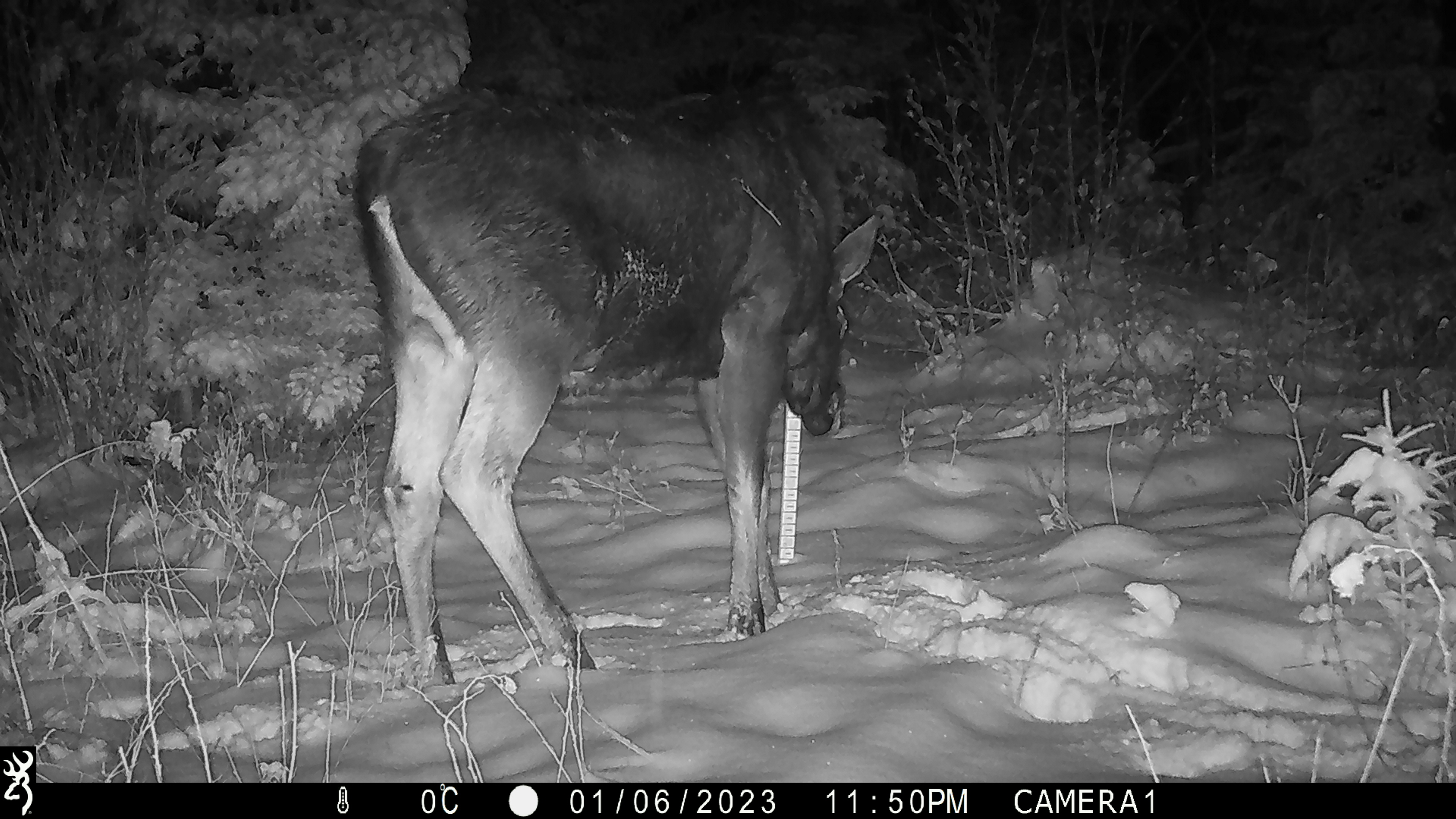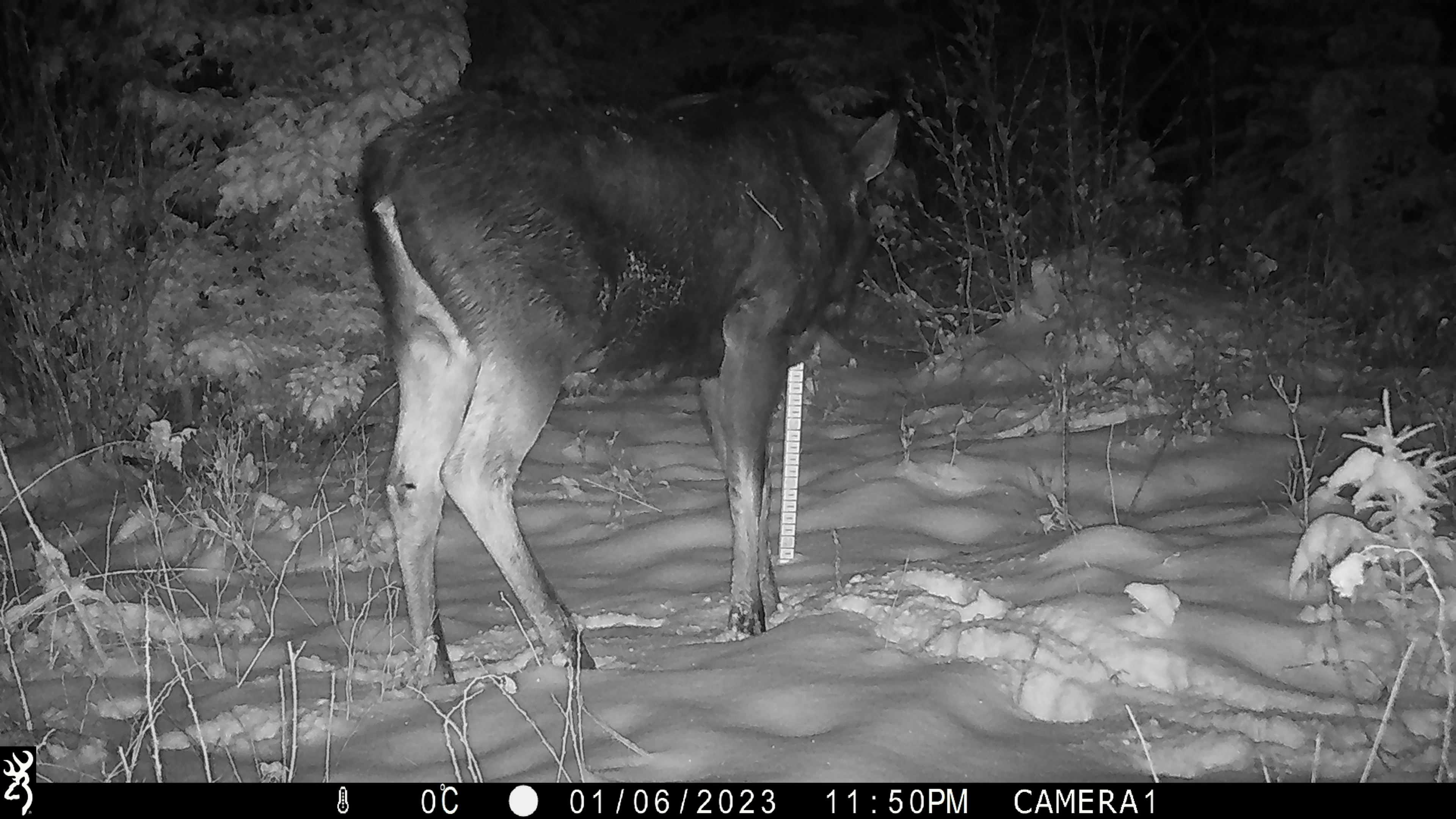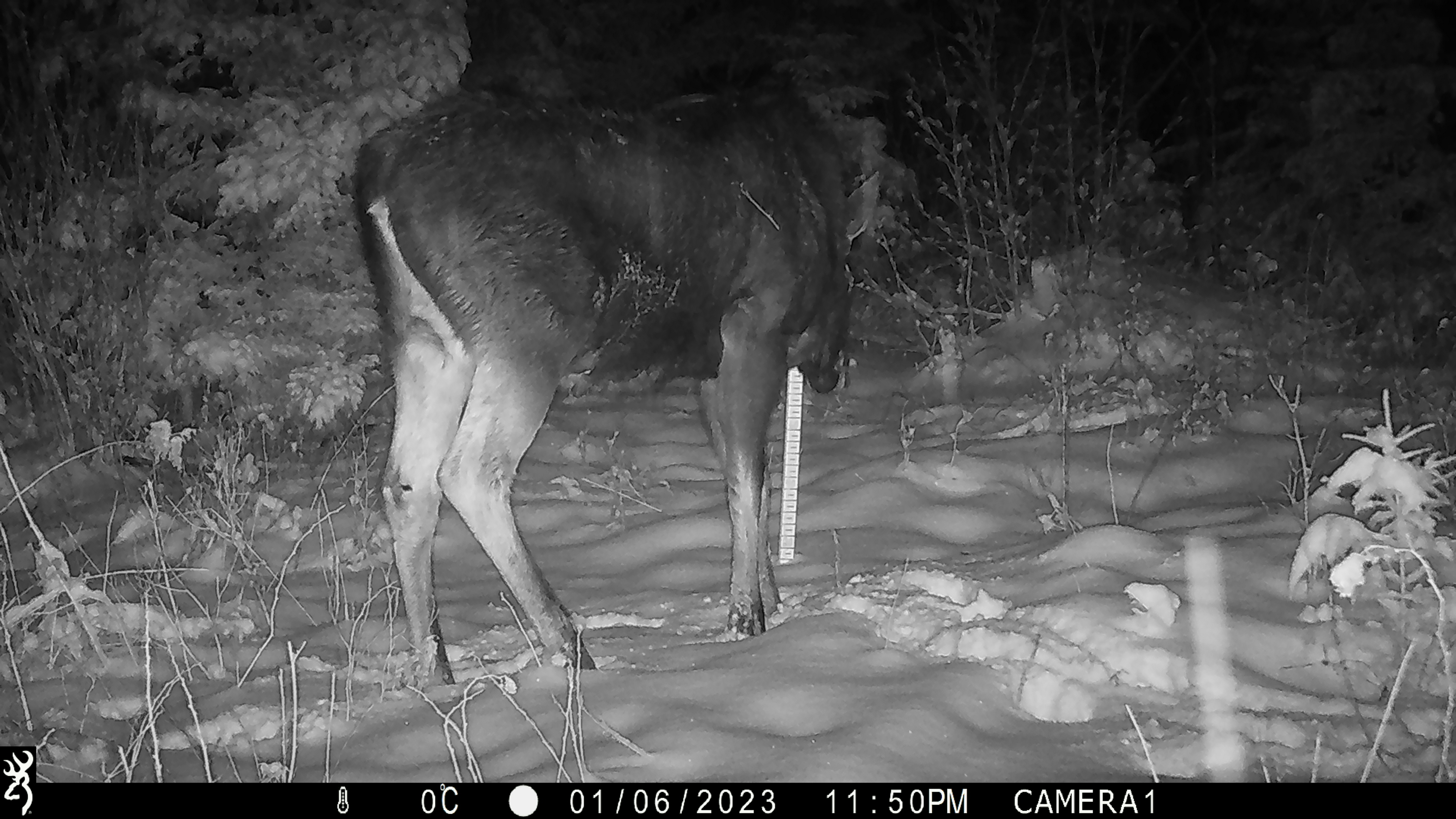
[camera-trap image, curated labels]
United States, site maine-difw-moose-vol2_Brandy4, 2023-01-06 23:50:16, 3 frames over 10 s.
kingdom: Animalia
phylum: Chordata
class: Mammalia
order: Artiodactyla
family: Cervidae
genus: Alces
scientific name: Alces alces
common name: moose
Moose (Alces alces).